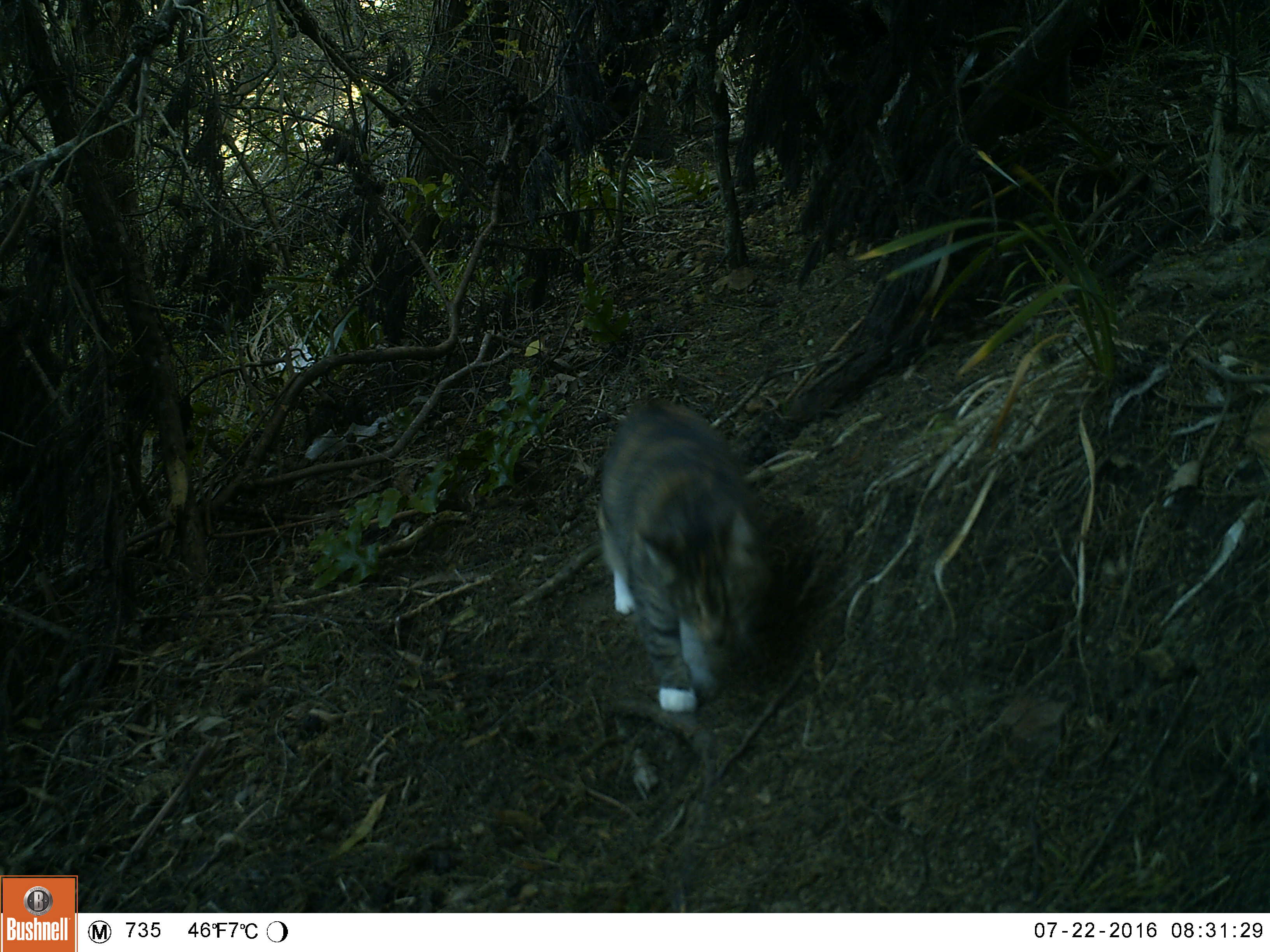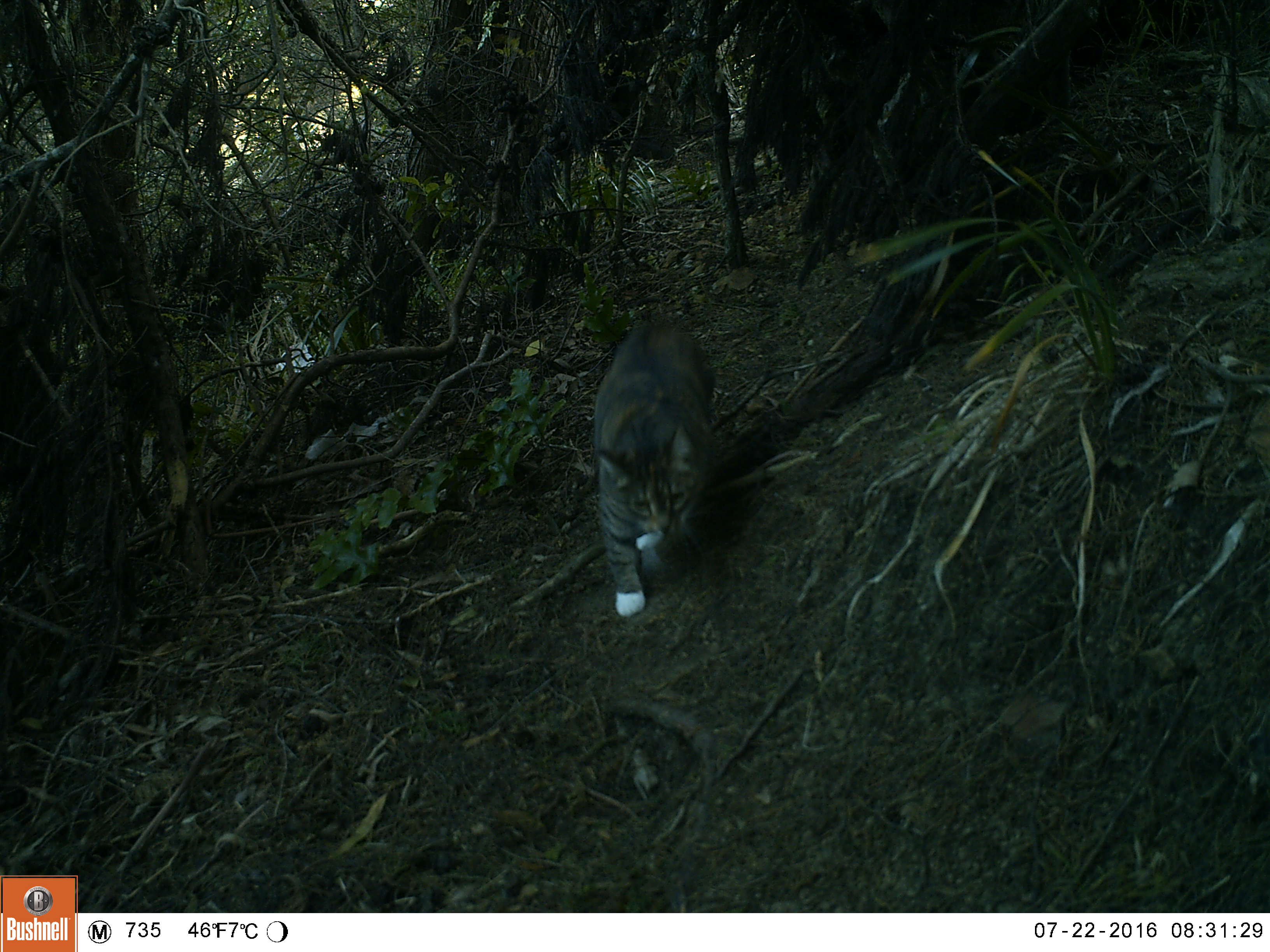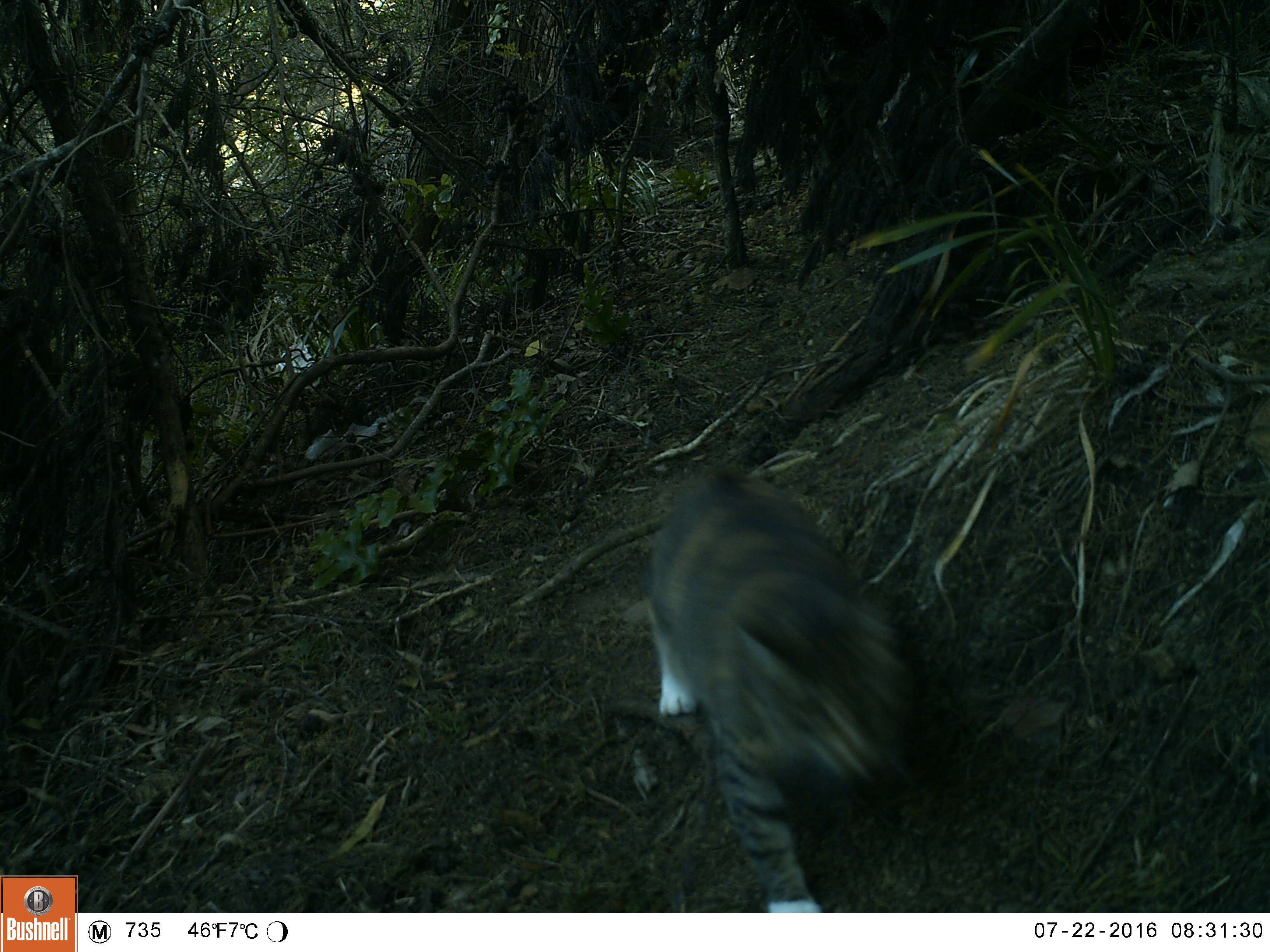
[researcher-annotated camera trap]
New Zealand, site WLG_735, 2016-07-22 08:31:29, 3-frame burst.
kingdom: Animalia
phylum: Chordata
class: Mammalia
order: Carnivora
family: Felidae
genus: Felis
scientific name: Felis catus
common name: domestic cat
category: cat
Cat (domestic cat) (Felis catus).